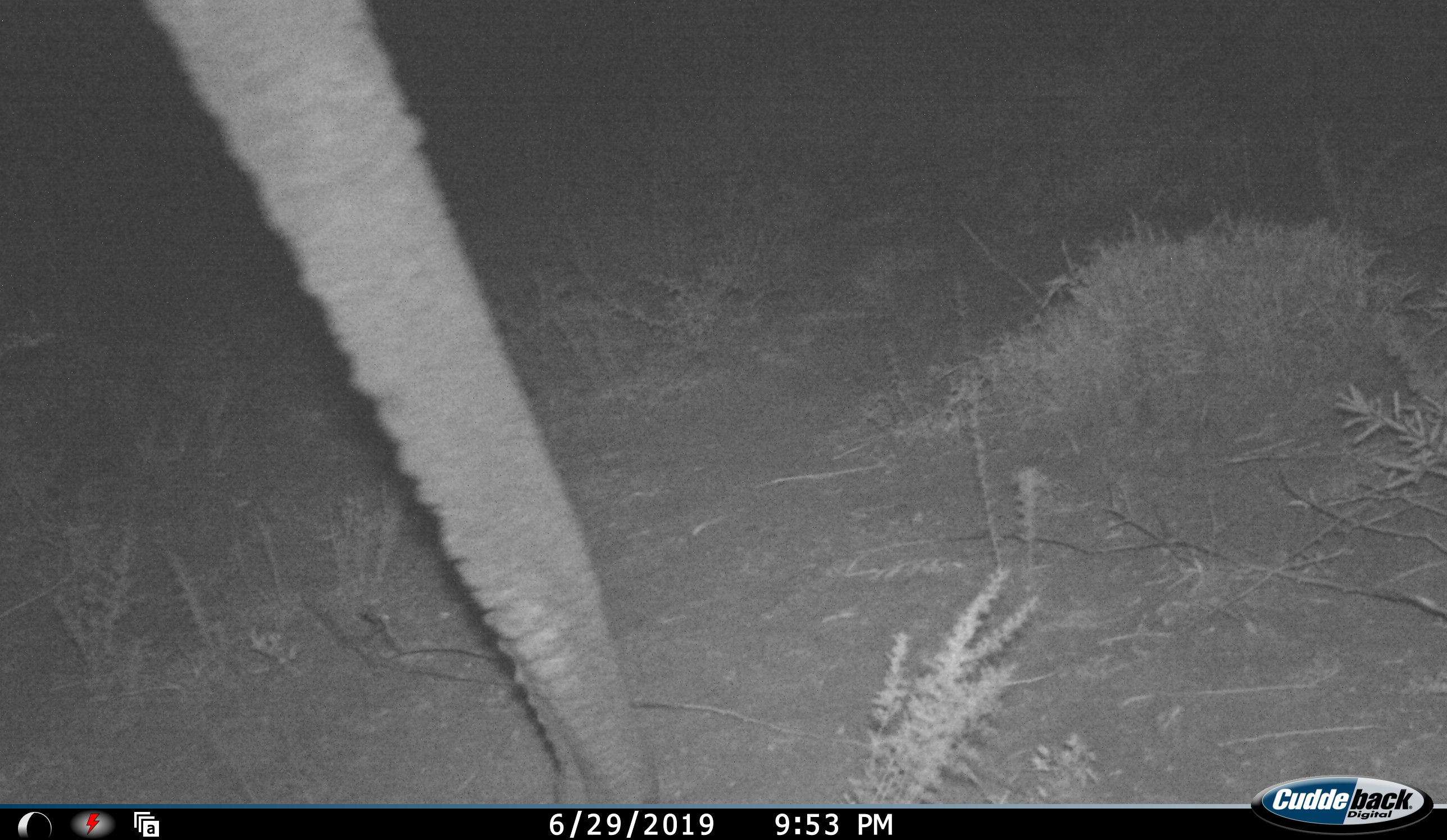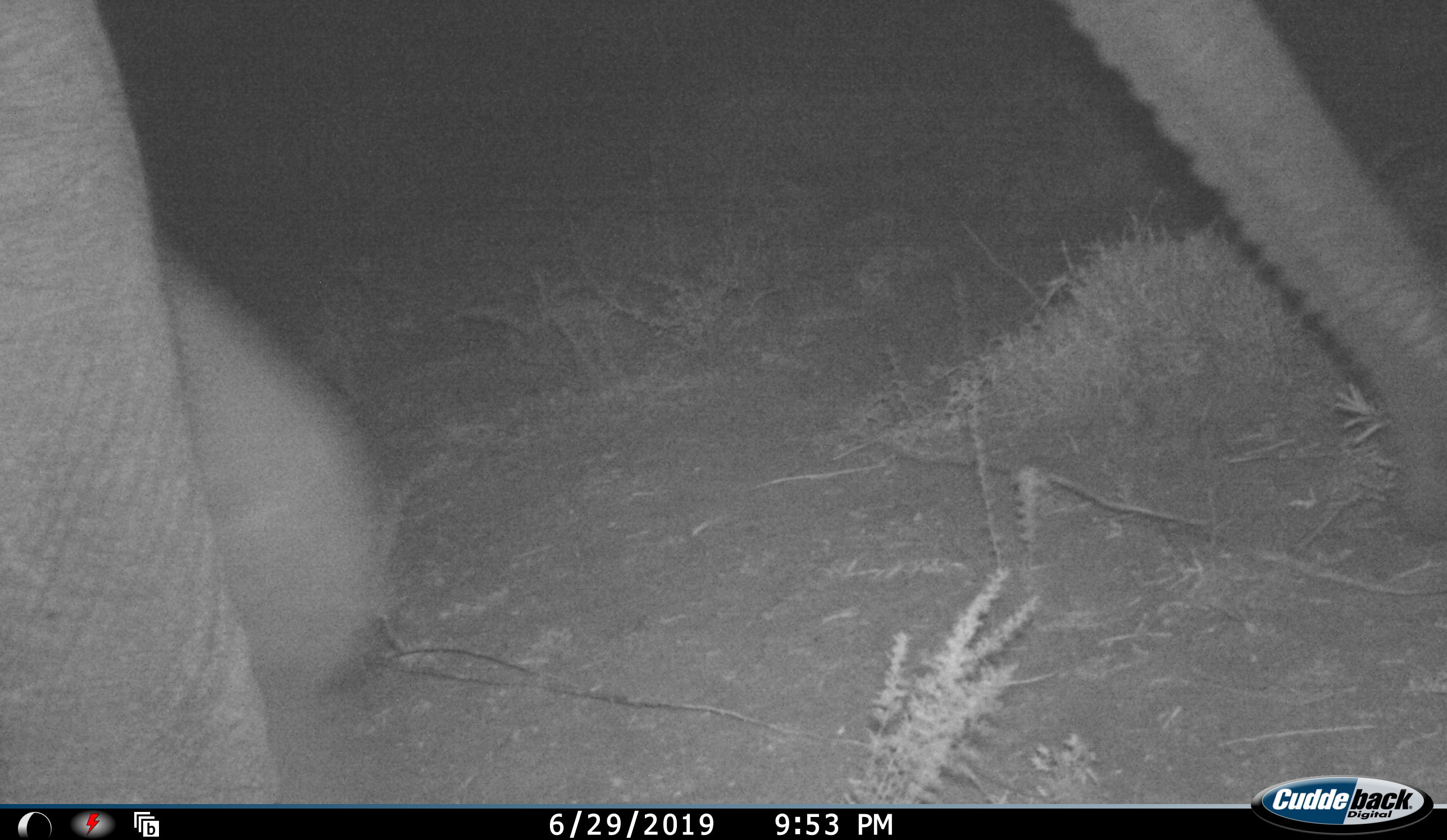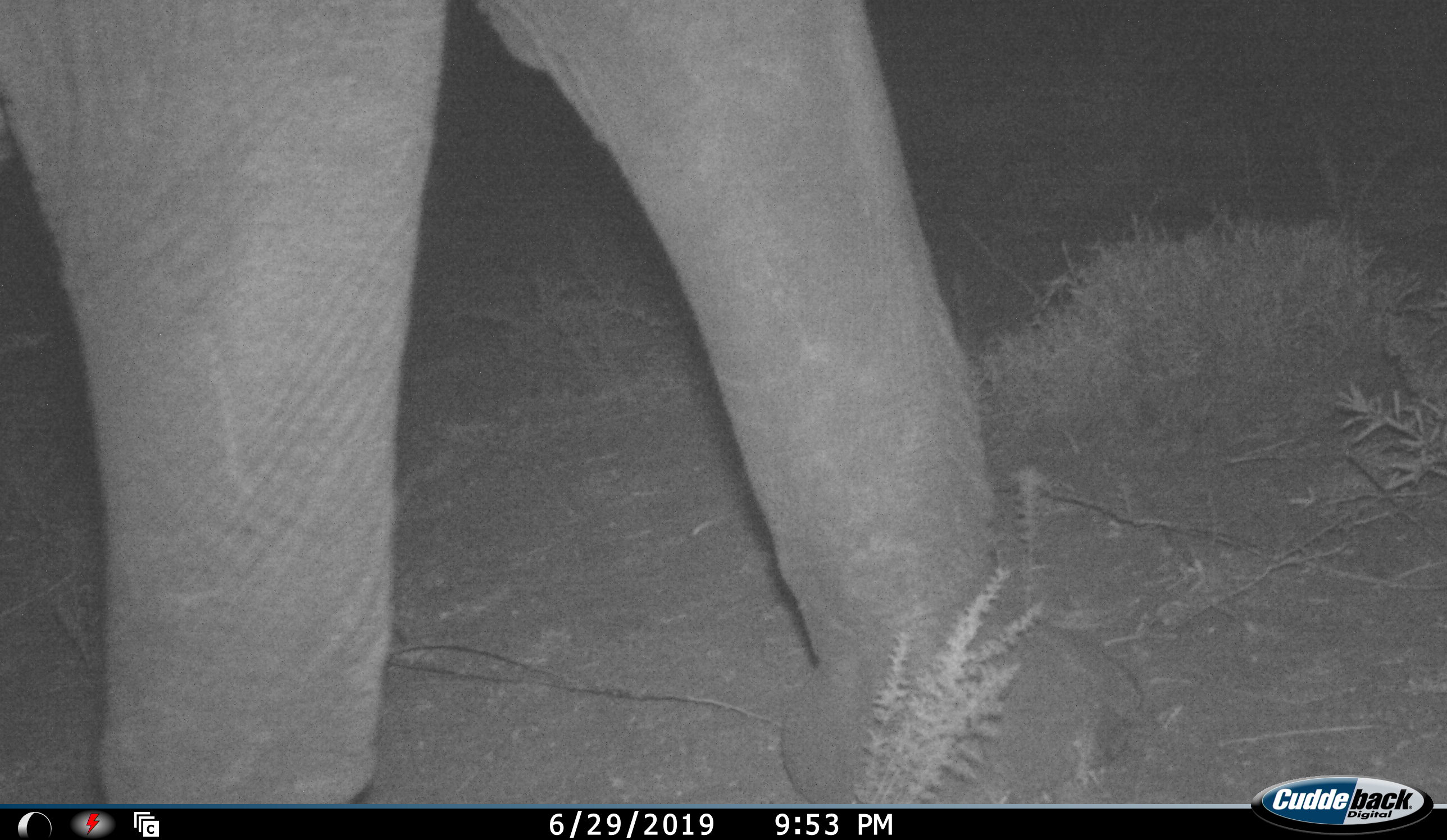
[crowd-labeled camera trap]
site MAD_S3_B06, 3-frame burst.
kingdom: Animalia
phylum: Chordata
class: Mammalia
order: Proboscidea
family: Elephantidae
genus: Loxodonta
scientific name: Loxodonta africana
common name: african bush elephant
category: elephant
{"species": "elephant (african bush elephant) (Loxodonta africana)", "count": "1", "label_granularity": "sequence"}